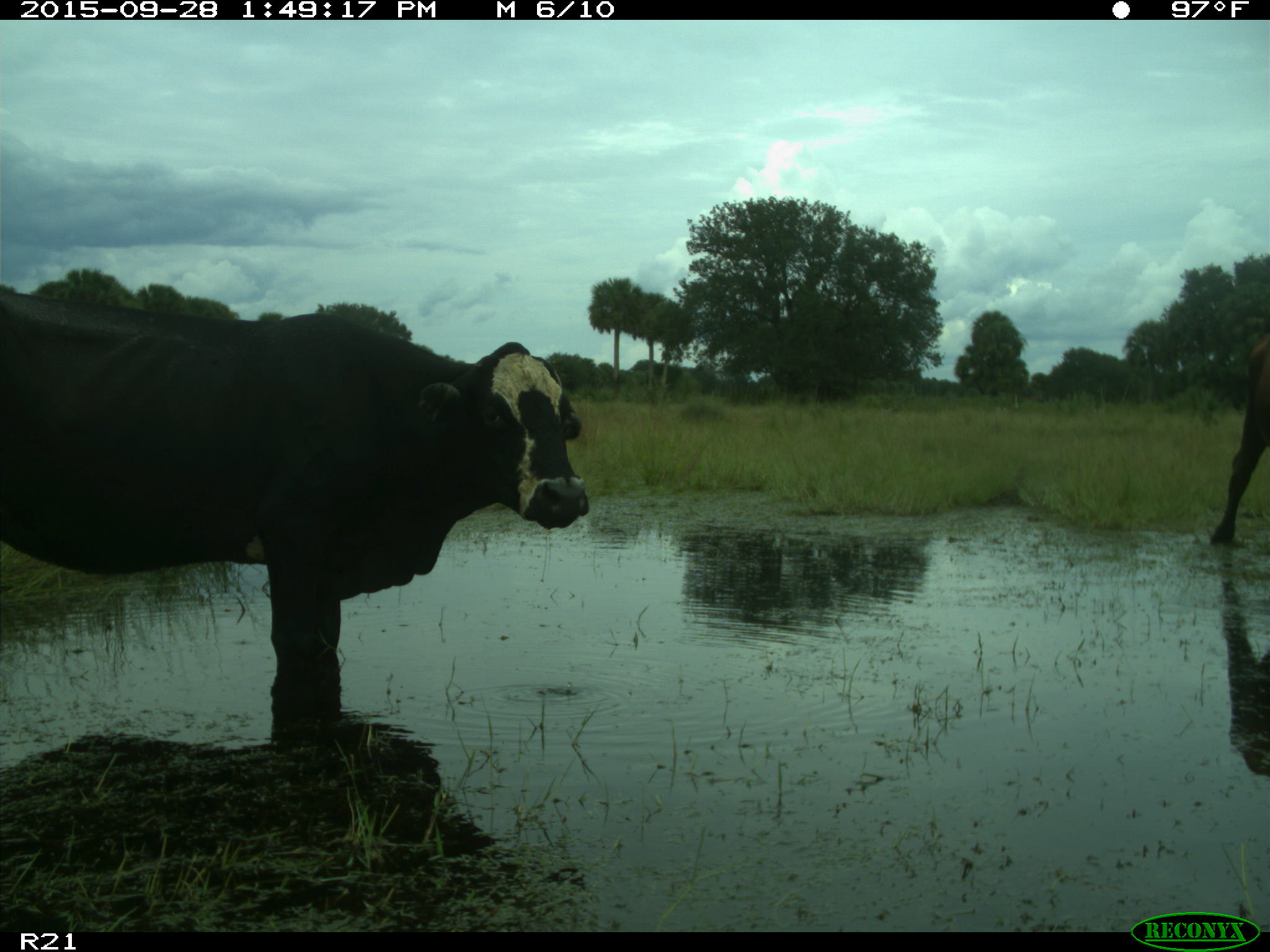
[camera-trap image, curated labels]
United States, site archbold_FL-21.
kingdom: Animalia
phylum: Chordata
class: Mammalia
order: Artiodactyla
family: Bovidae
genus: Bos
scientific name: Bos taurus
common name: domestic cow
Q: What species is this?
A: Bos taurus (domestic cow).